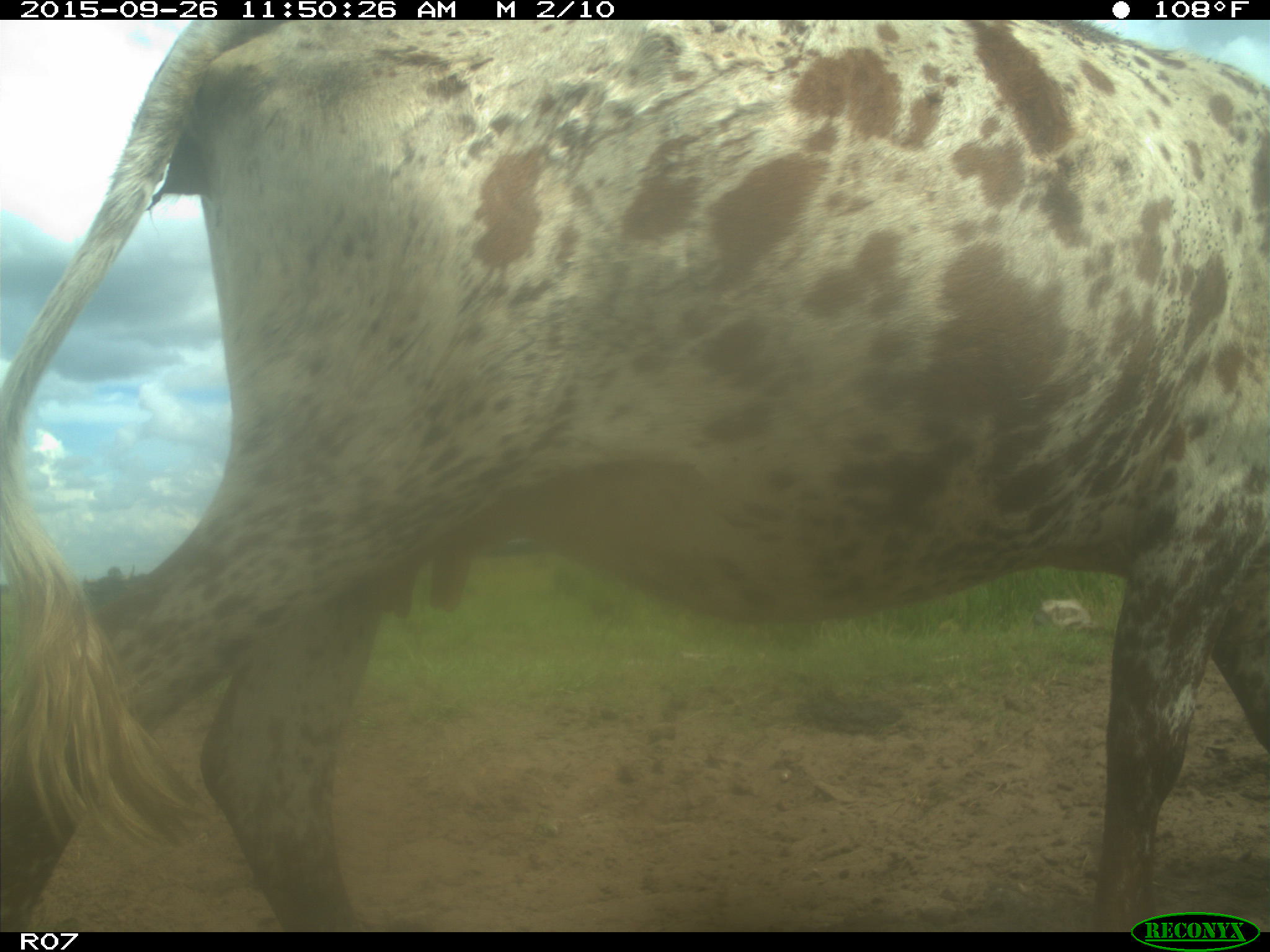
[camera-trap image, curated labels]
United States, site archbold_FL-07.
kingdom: Animalia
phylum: Chordata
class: Mammalia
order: Artiodactyla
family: Bovidae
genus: Bos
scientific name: Bos taurus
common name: domestic cow